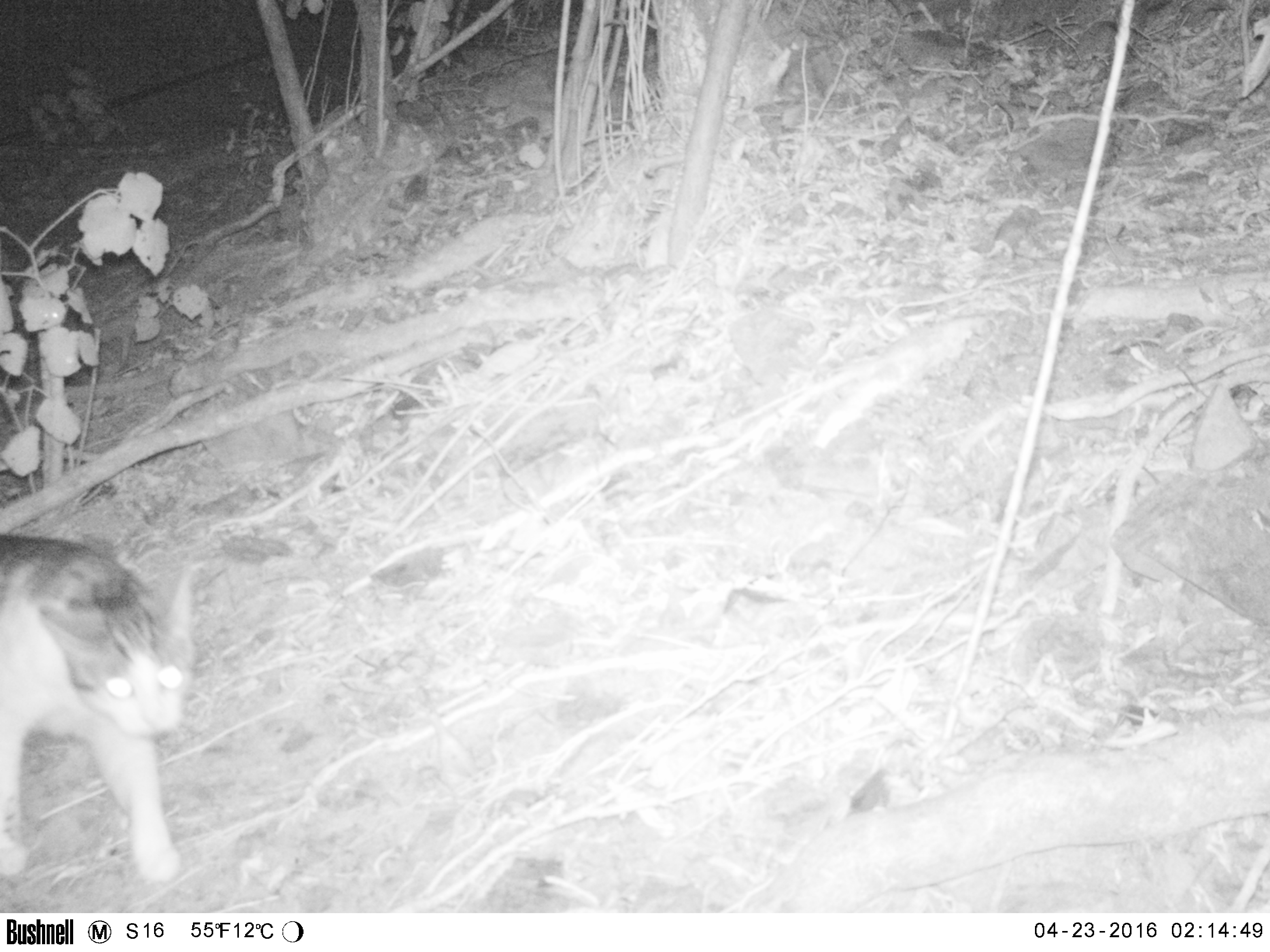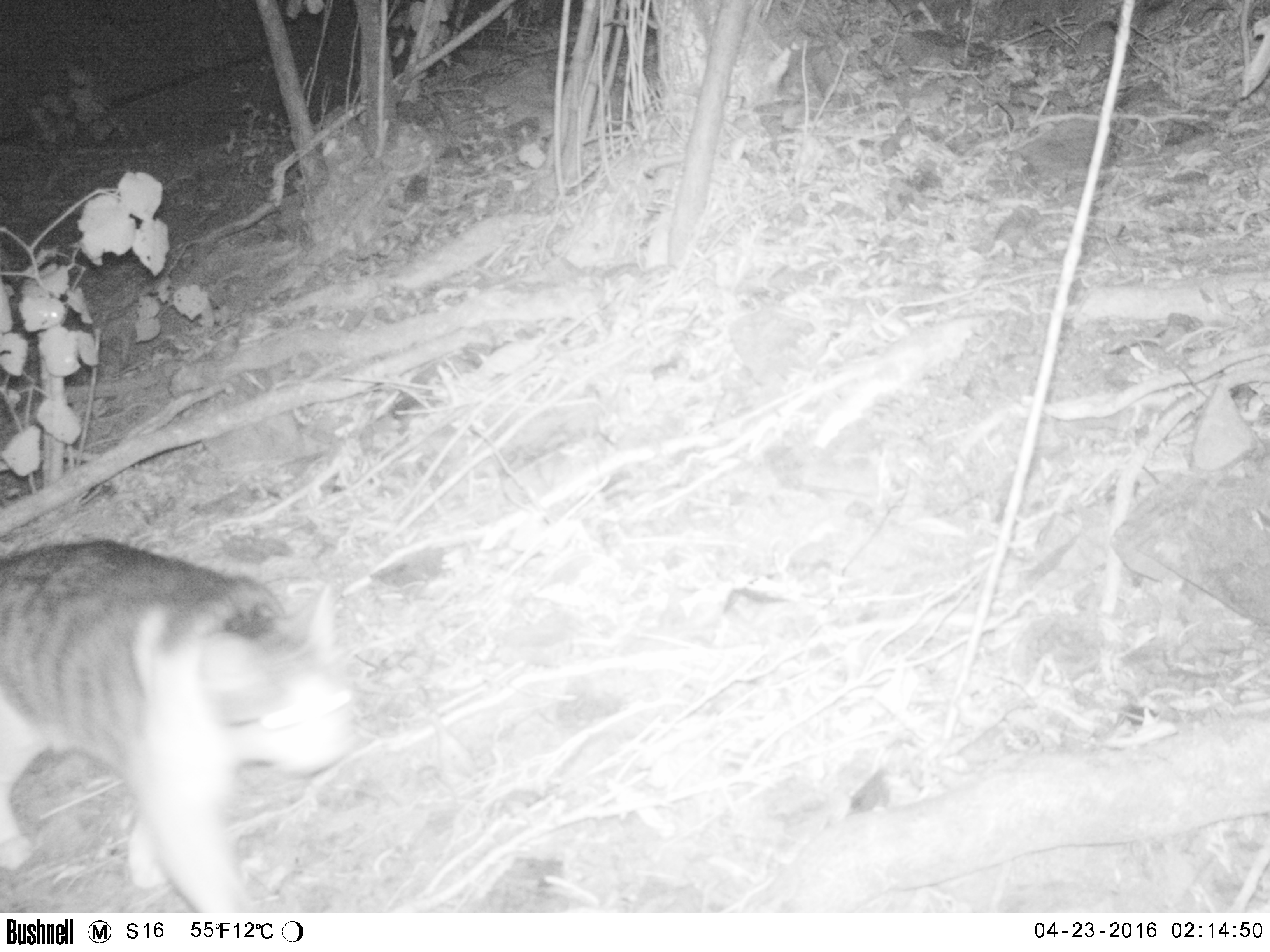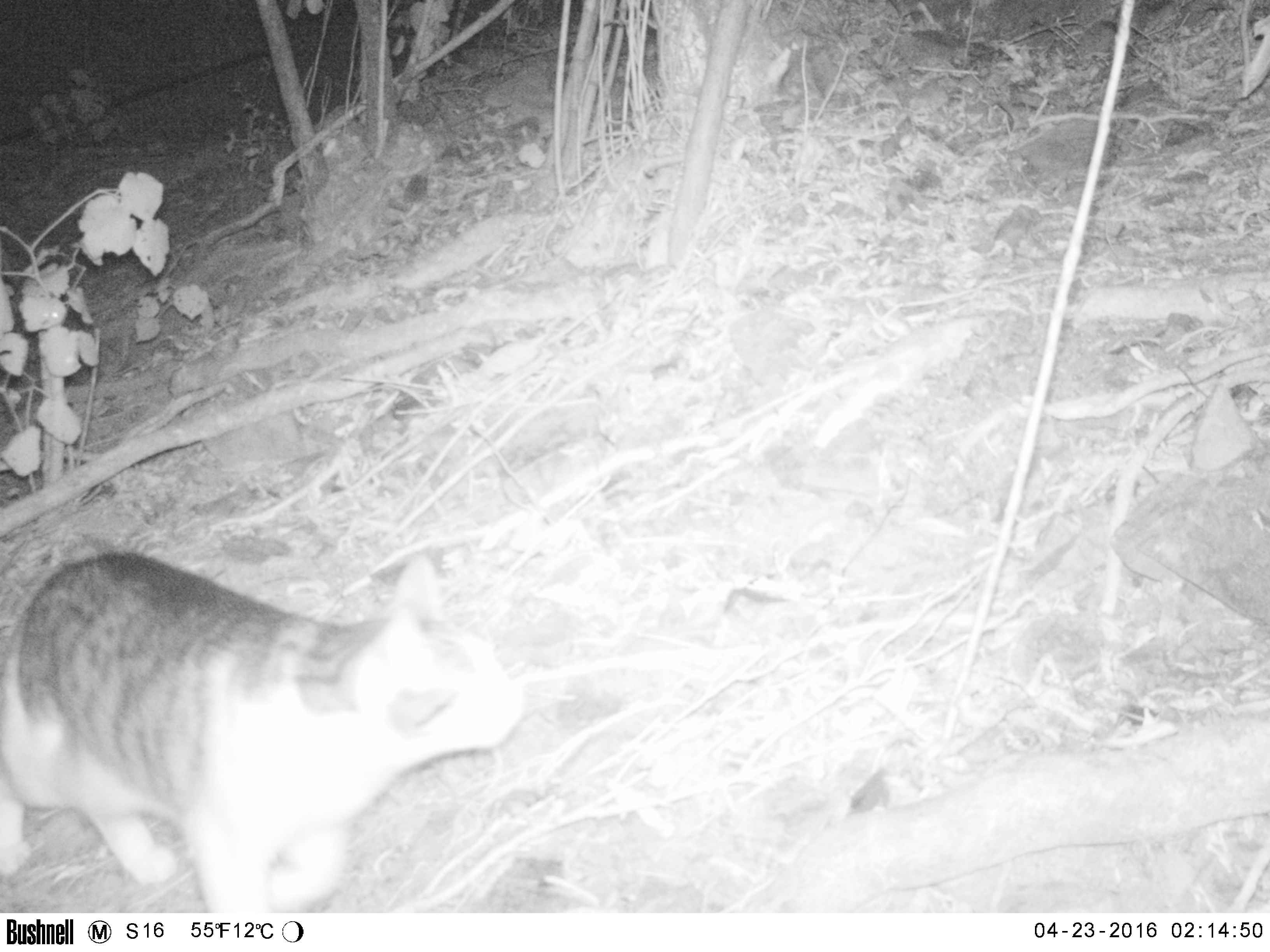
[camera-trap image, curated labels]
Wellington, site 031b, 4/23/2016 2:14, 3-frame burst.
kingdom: Animalia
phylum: Chordata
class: Mammalia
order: Carnivora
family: Felidae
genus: Felis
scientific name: Felis catus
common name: cat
Cat (Felis catus).